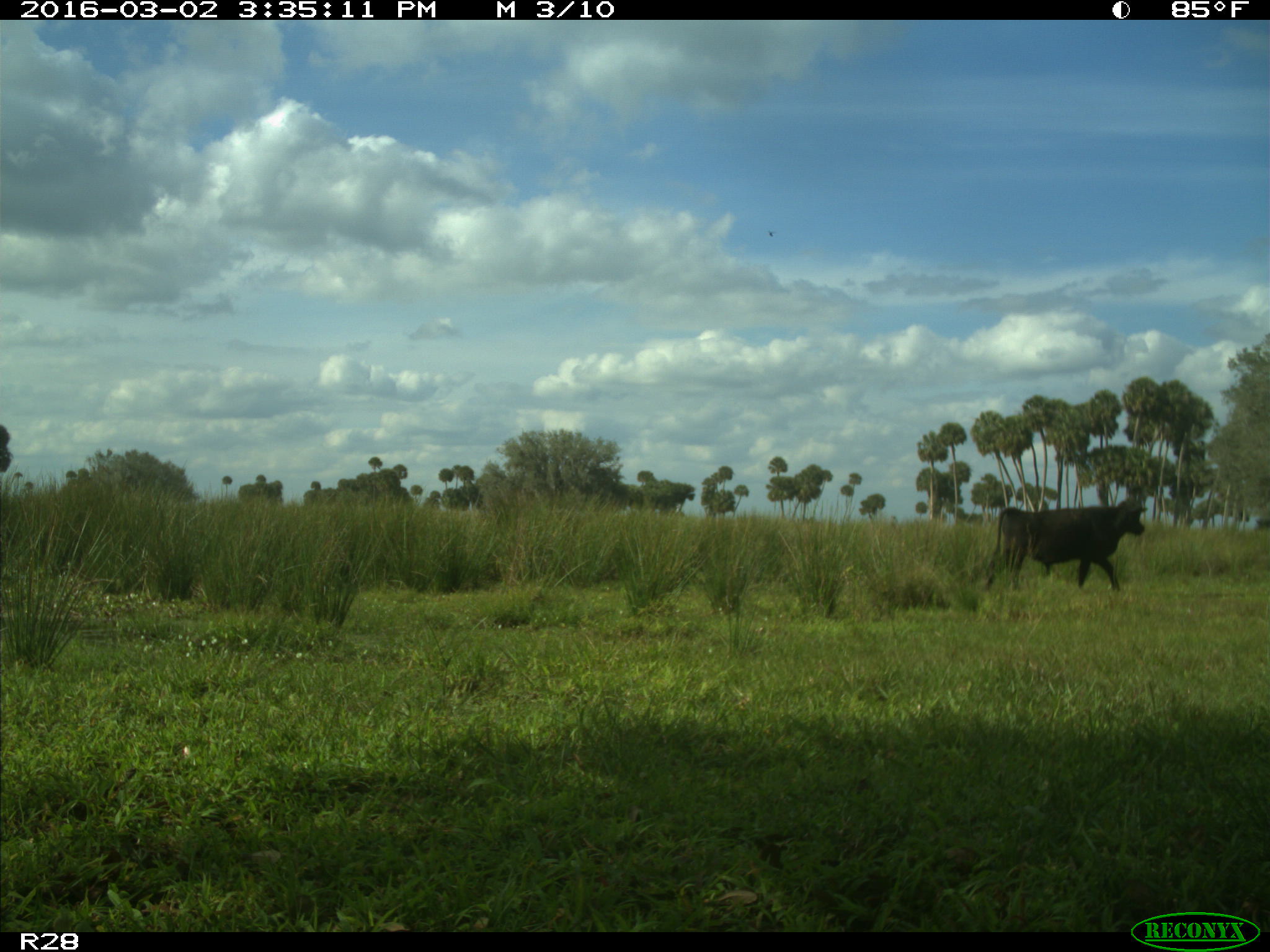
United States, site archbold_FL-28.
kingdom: Animalia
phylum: Chordata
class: Mammalia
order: Artiodactyla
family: Bovidae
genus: Bos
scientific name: Bos taurus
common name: domestic cow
Bos taurus (domestic cow).